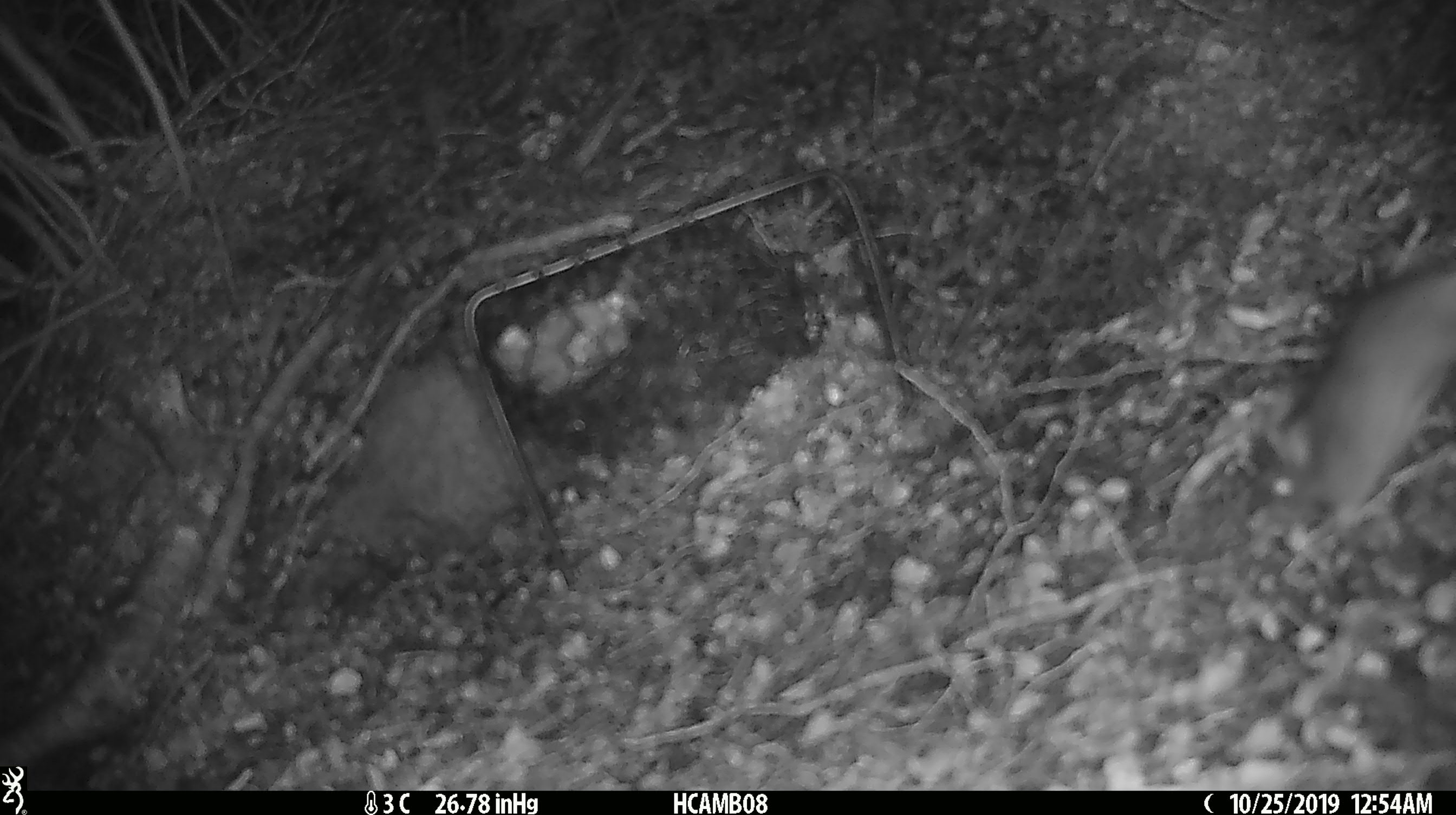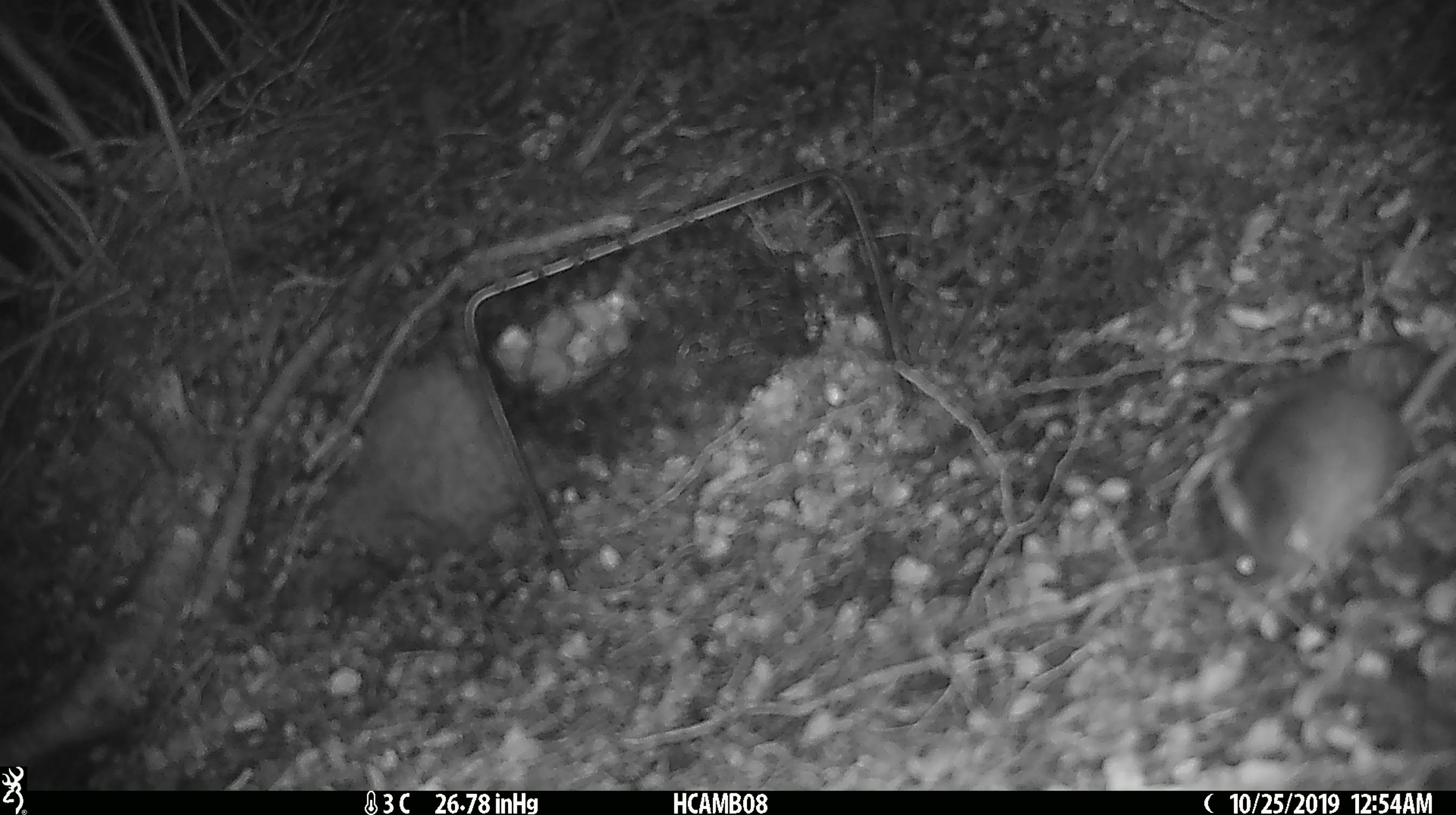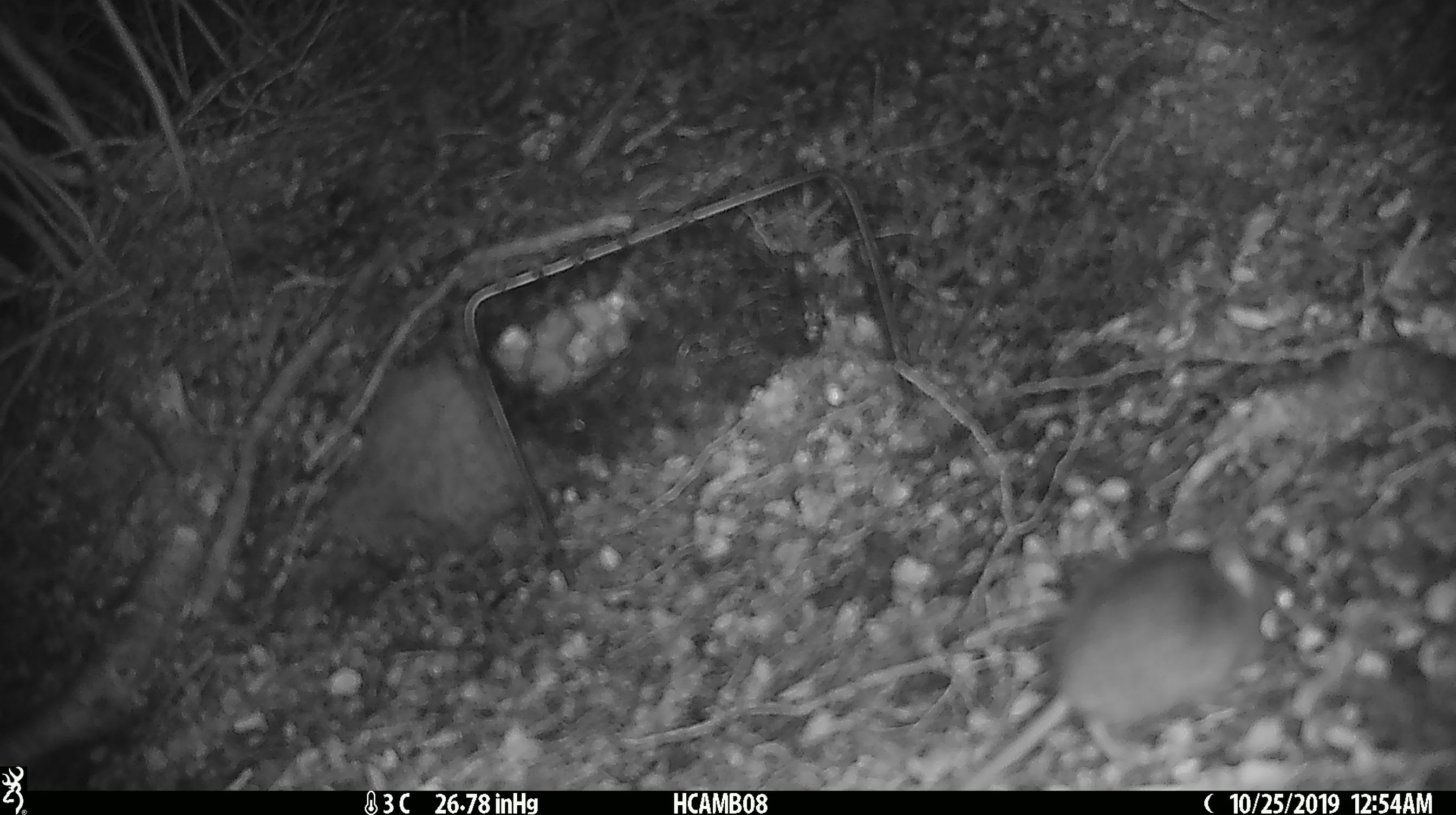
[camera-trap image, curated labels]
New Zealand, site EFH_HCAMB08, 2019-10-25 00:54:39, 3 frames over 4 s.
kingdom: Animalia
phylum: Chordata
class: Mammalia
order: Rodentia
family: Muridae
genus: Mus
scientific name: Mus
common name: mouse